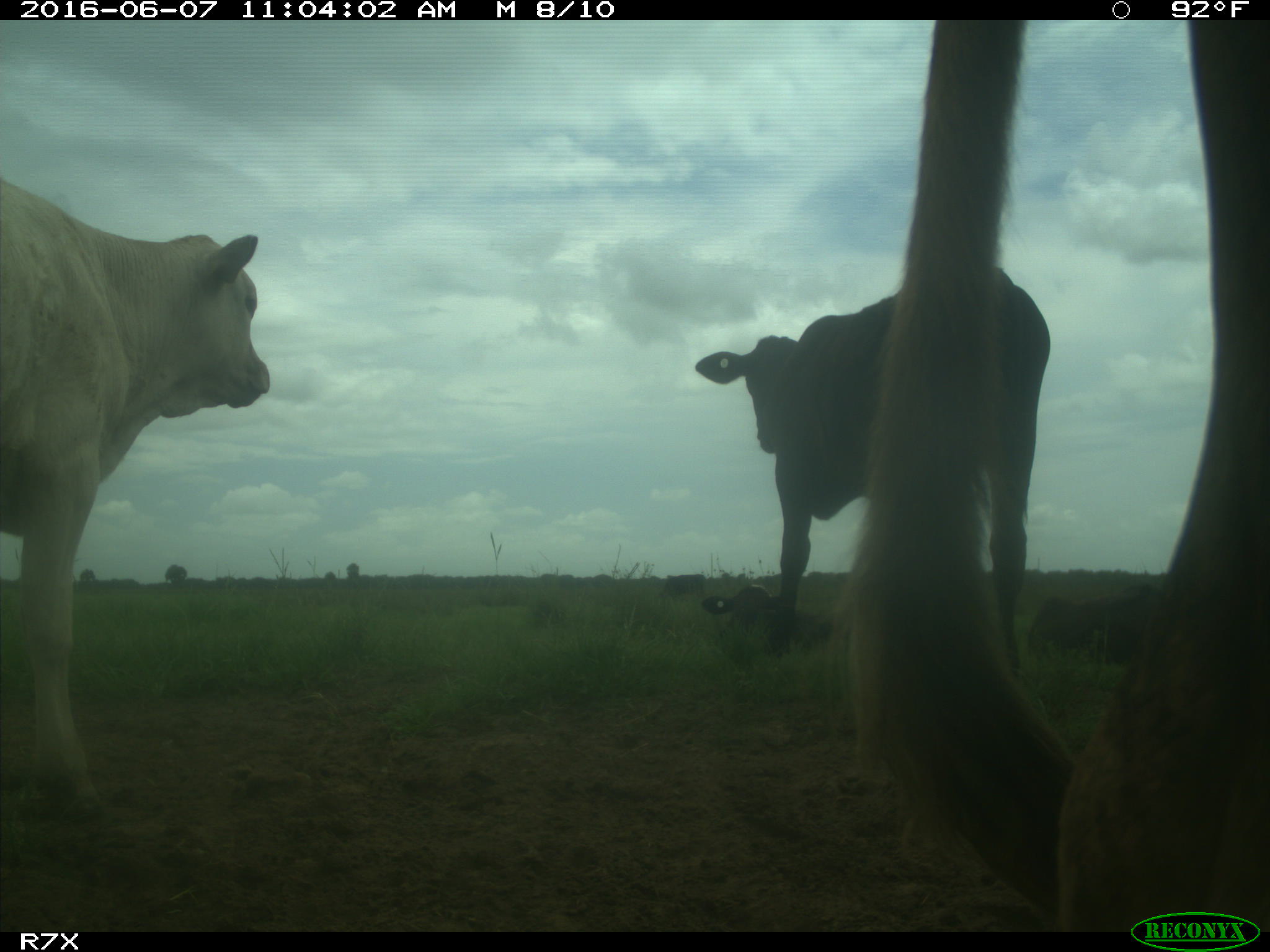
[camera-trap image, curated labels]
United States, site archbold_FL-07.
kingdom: Animalia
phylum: Chordata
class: Mammalia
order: Artiodactyla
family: Bovidae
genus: Bos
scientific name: Bos taurus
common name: domestic cow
Bos taurus (domestic cow).